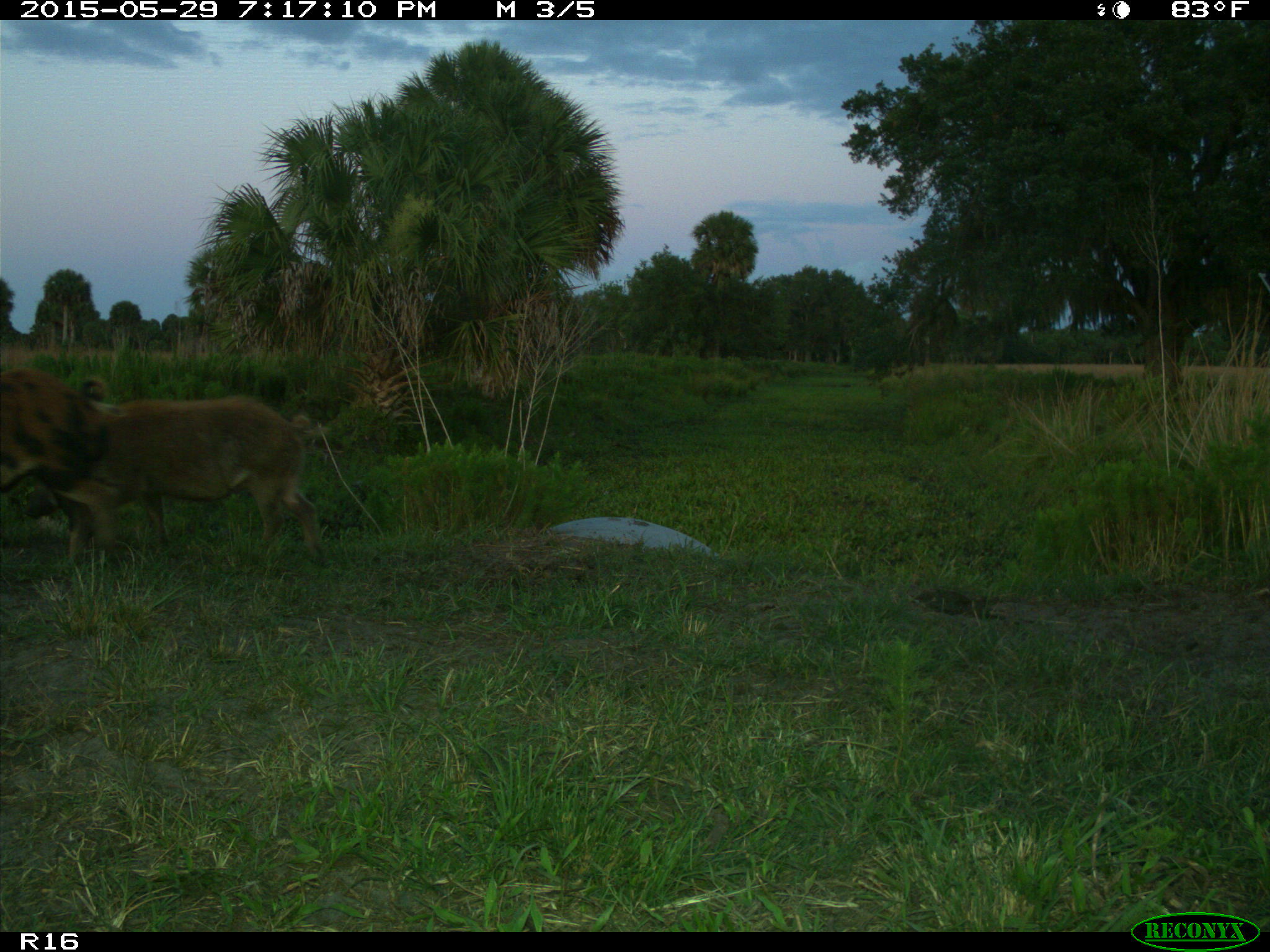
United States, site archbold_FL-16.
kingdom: Animalia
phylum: Chordata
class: Mammalia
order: Artiodactyla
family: Suidae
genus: Sus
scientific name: Sus scrofa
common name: wild boar